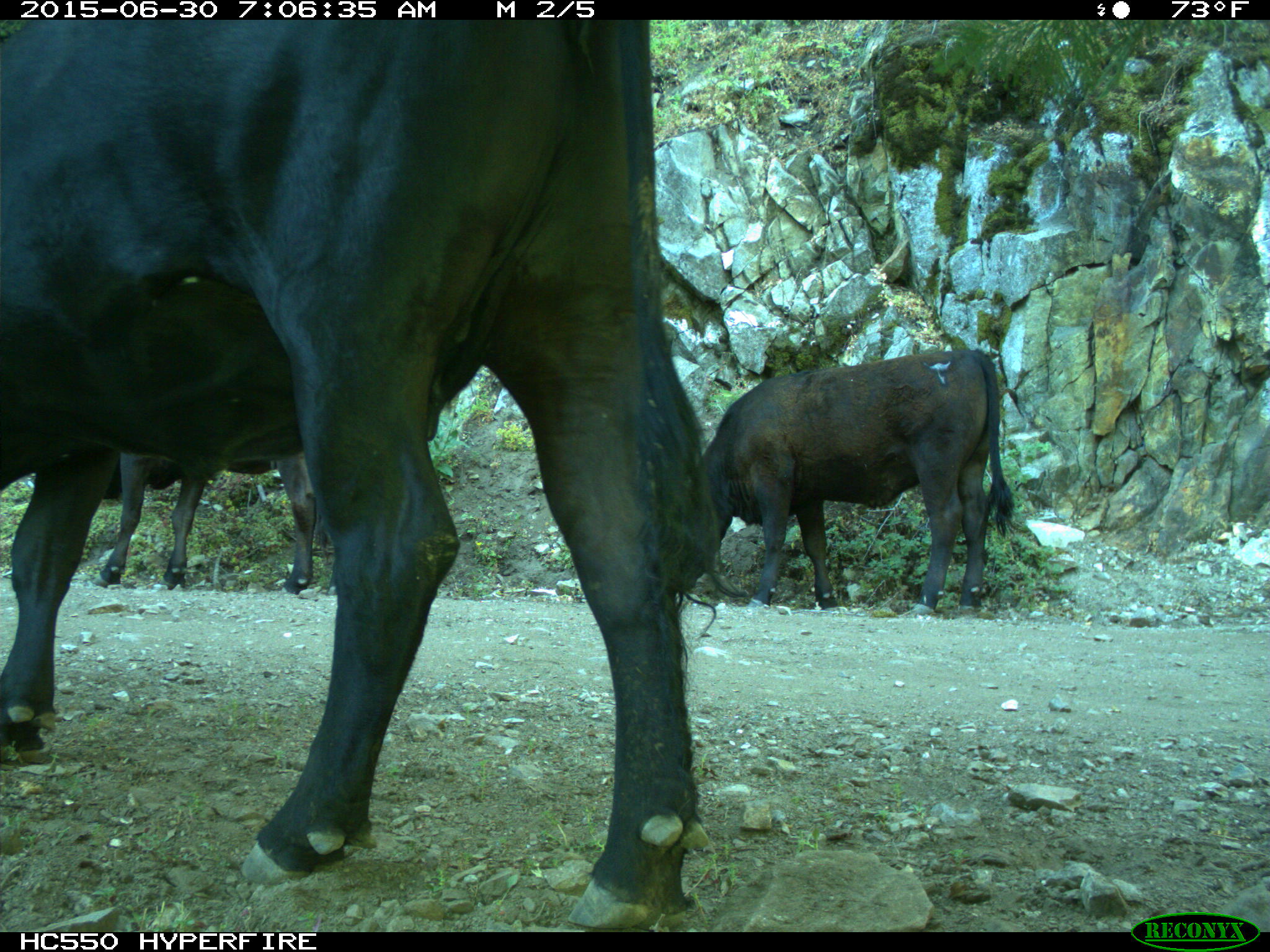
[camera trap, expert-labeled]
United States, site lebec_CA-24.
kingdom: Animalia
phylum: Chordata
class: Mammalia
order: Artiodactyla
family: Bovidae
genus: Bos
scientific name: Bos taurus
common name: domestic cow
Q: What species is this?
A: Bos taurus (domestic cow).